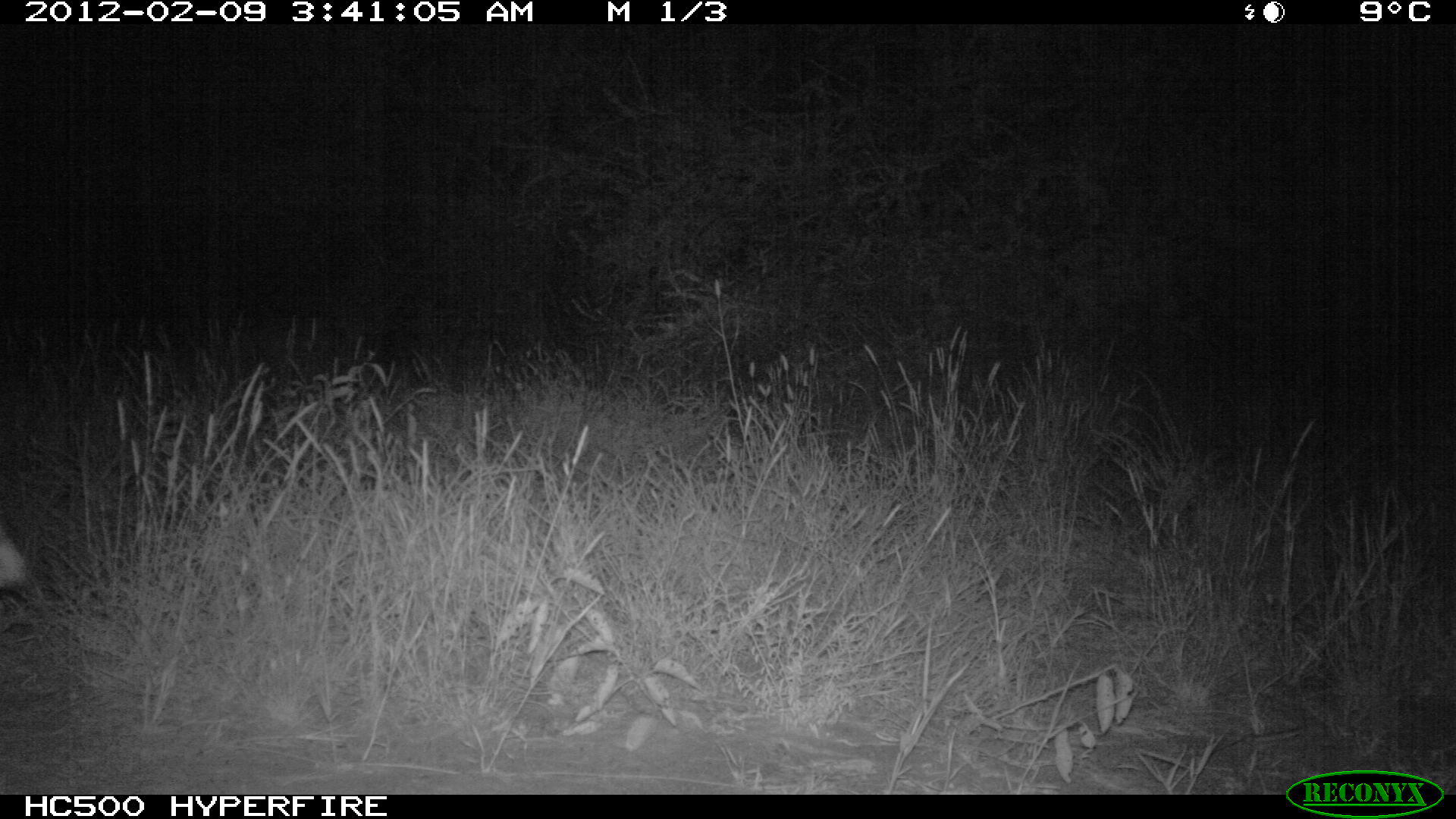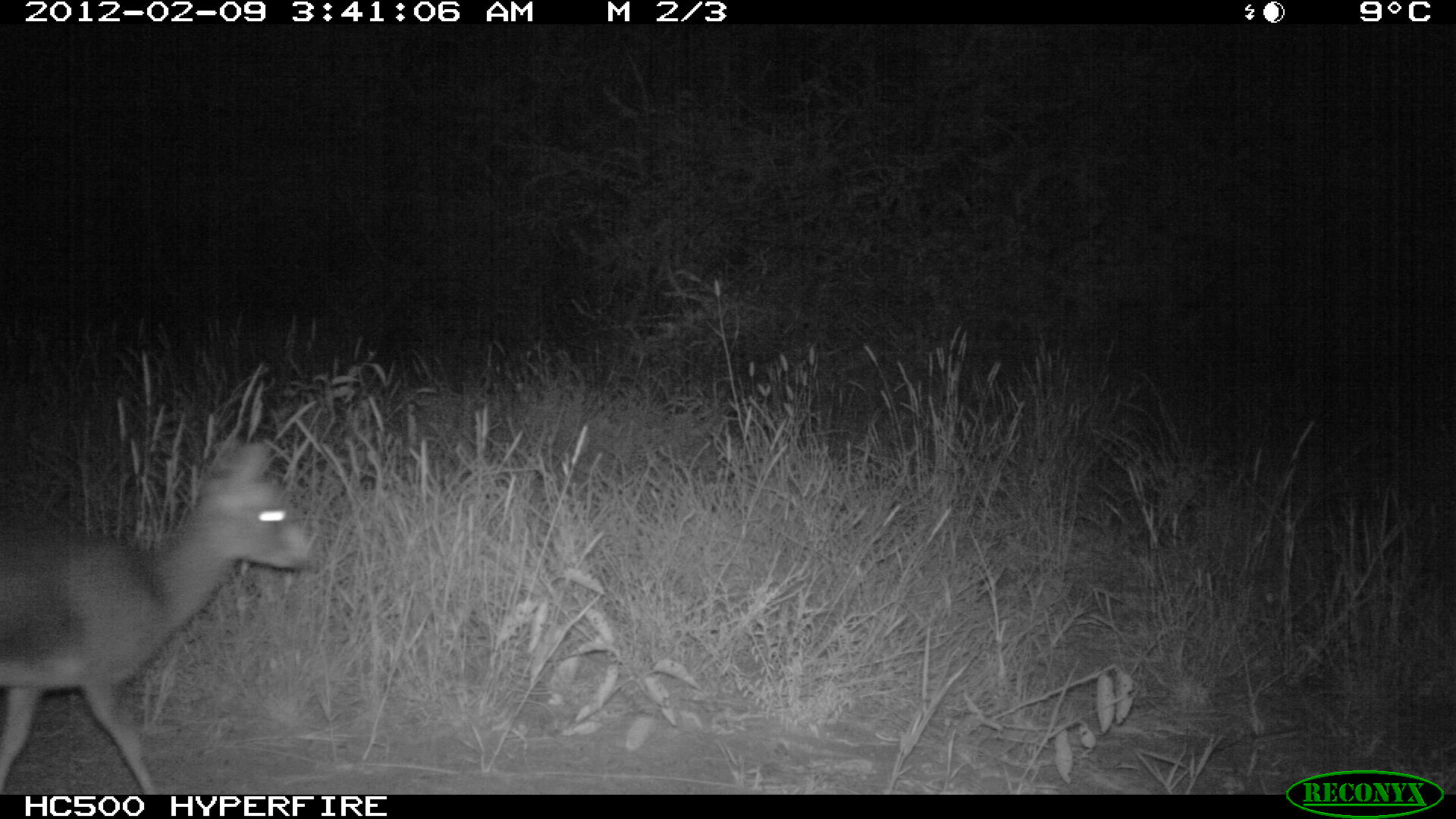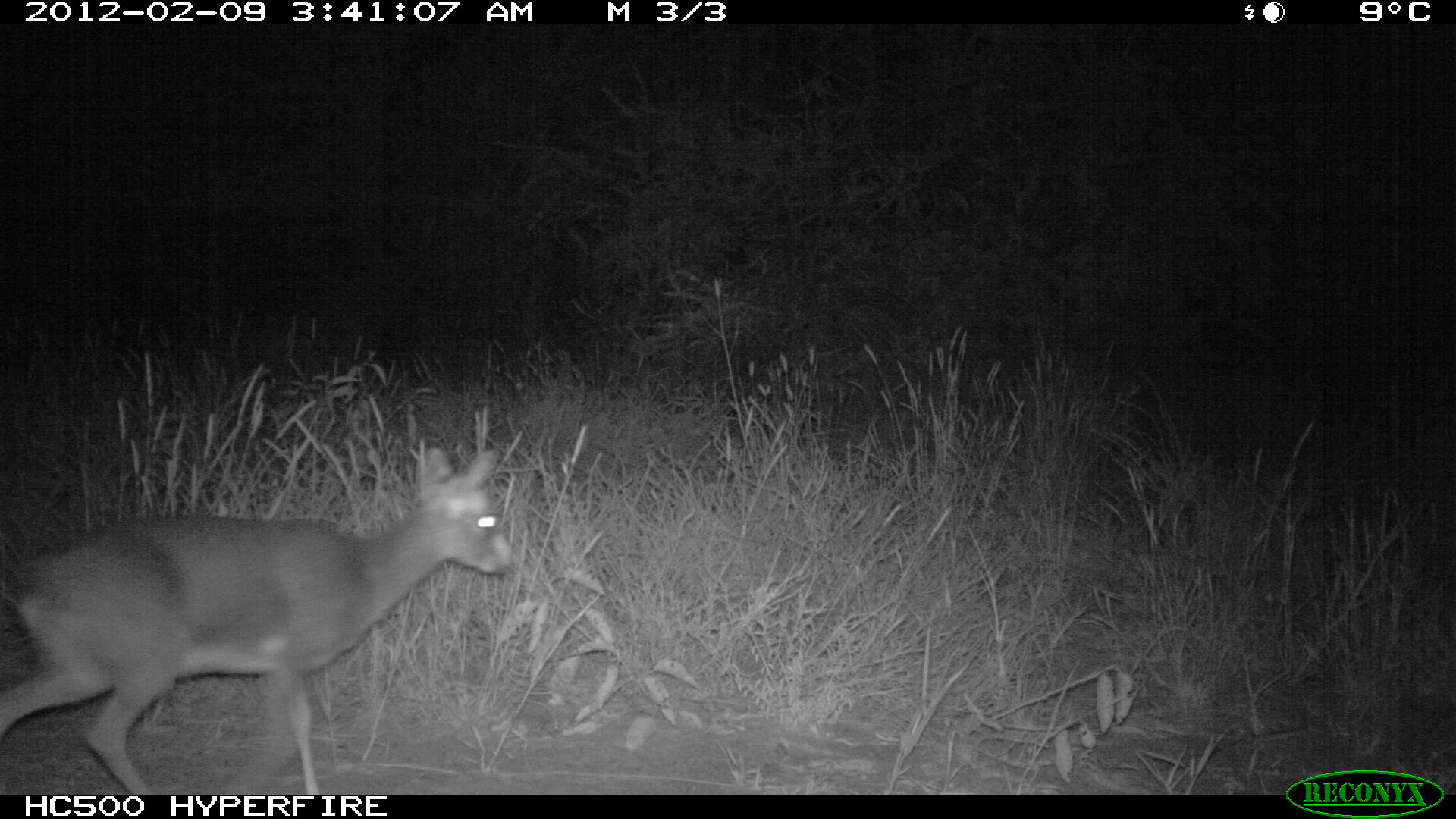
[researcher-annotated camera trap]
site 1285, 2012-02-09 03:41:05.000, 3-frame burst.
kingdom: Animalia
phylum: Chordata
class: Mammalia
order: Artiodactyla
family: Bovidae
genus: Madoqua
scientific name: Madoqua guentheri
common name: günther's dik-dik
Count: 1.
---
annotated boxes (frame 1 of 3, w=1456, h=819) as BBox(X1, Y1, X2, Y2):
madoqua guentheri: BBox(1, 523, 30, 595)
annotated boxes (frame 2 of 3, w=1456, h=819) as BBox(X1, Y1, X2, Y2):
madoqua guentheri: BBox(0, 435, 315, 794)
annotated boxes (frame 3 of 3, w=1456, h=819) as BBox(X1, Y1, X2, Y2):
madoqua guentheri: BBox(0, 445, 513, 795)